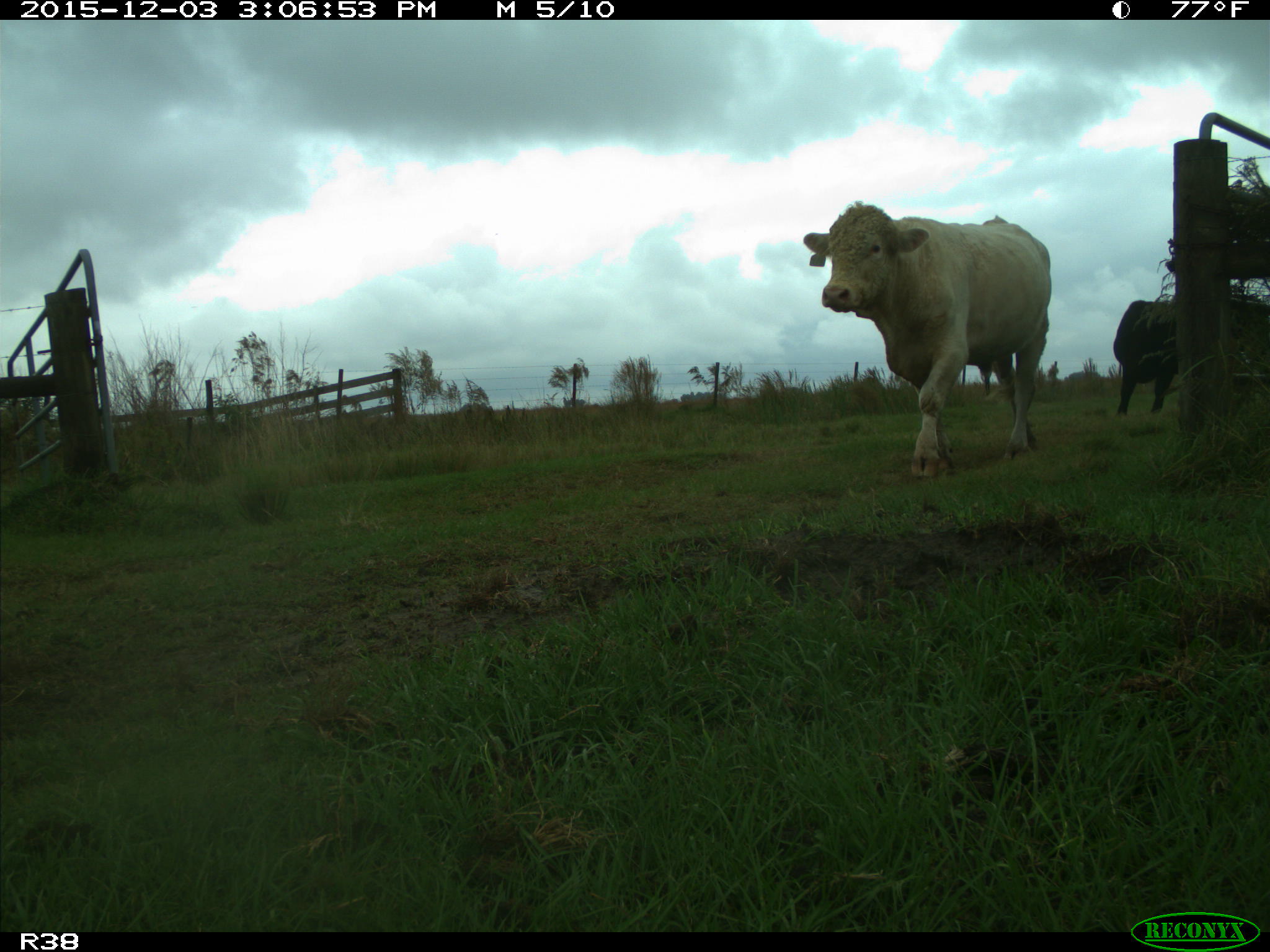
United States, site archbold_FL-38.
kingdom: Animalia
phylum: Chordata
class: Mammalia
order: Artiodactyla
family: Bovidae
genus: Bos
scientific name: Bos taurus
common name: domestic cow